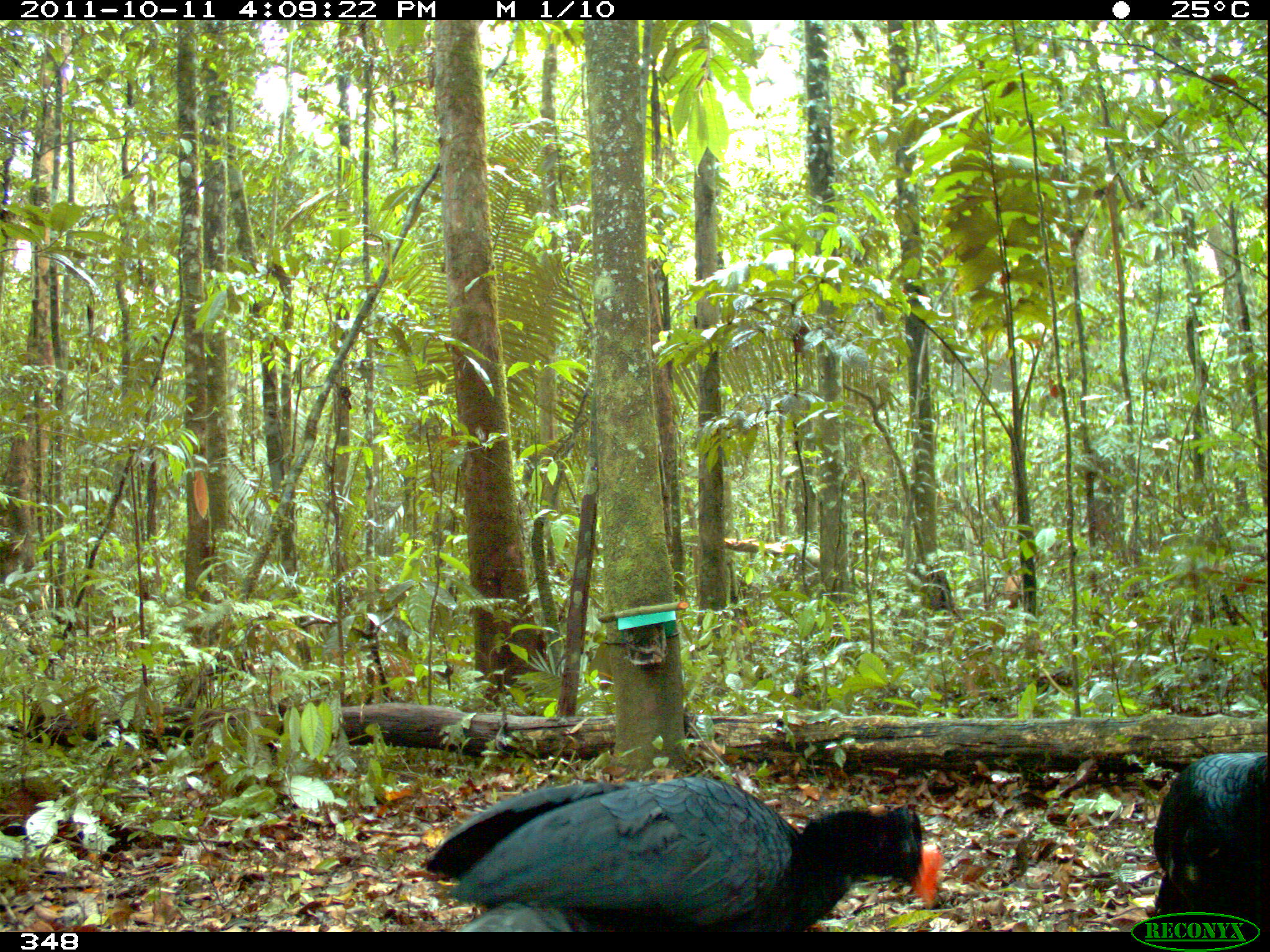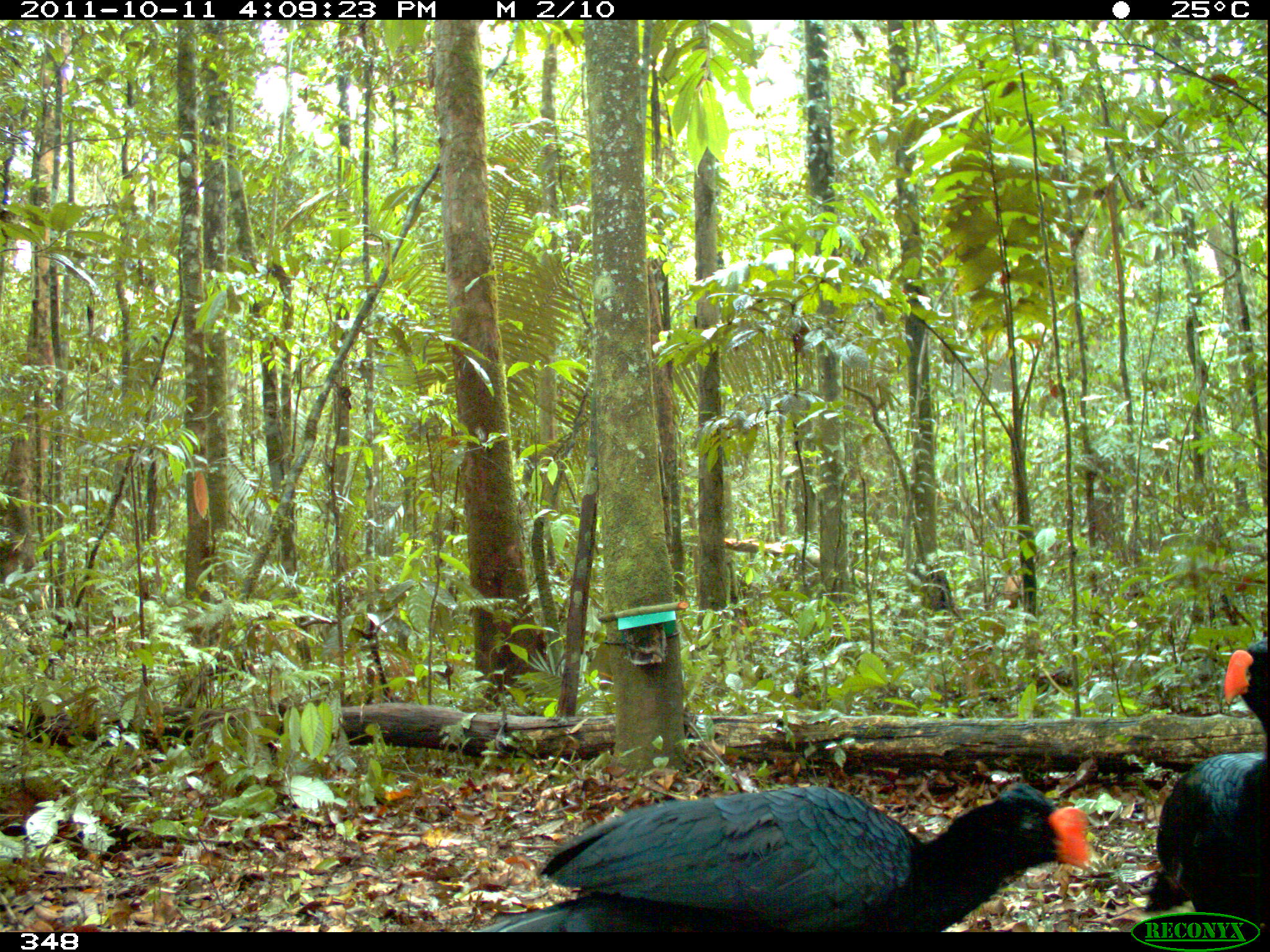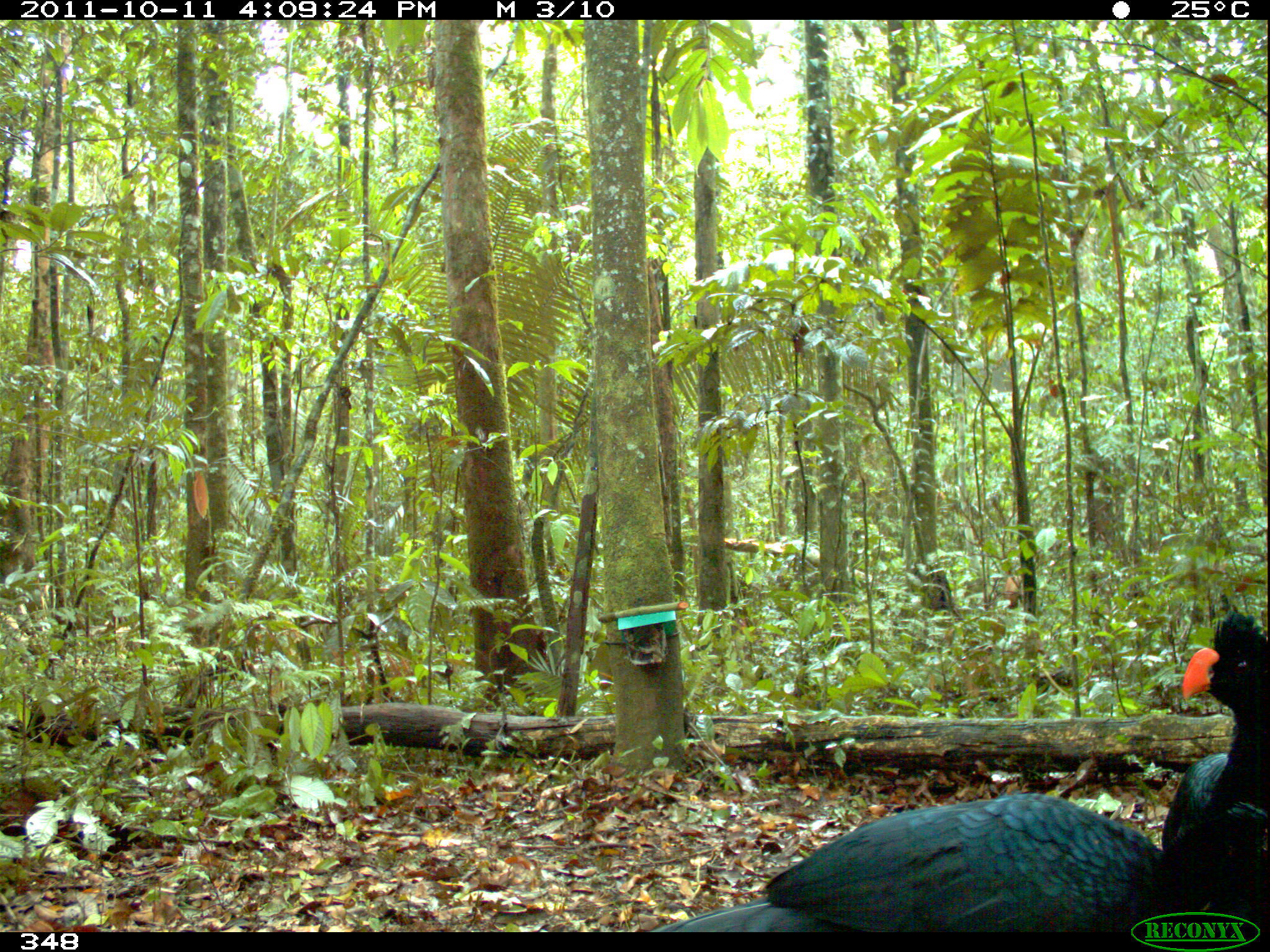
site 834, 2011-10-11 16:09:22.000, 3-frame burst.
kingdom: Animalia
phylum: Chordata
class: Aves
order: Galliformes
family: Cracidae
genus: Mitu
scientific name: Mitu tuberosum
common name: razor-billed curassow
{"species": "Mitu tuberosum (razor-billed curassow)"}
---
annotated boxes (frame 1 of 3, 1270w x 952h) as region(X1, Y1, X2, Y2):
mitu tuberosum: region(424, 775, 944, 932); region(1150, 751, 1267, 931)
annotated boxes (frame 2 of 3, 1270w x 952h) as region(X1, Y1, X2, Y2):
mitu tuberosum: region(470, 783, 1089, 932); region(1144, 637, 1270, 933)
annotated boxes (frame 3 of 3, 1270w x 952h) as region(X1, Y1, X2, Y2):
mitu tuberosum: region(649, 791, 1270, 932); region(1160, 610, 1270, 932)